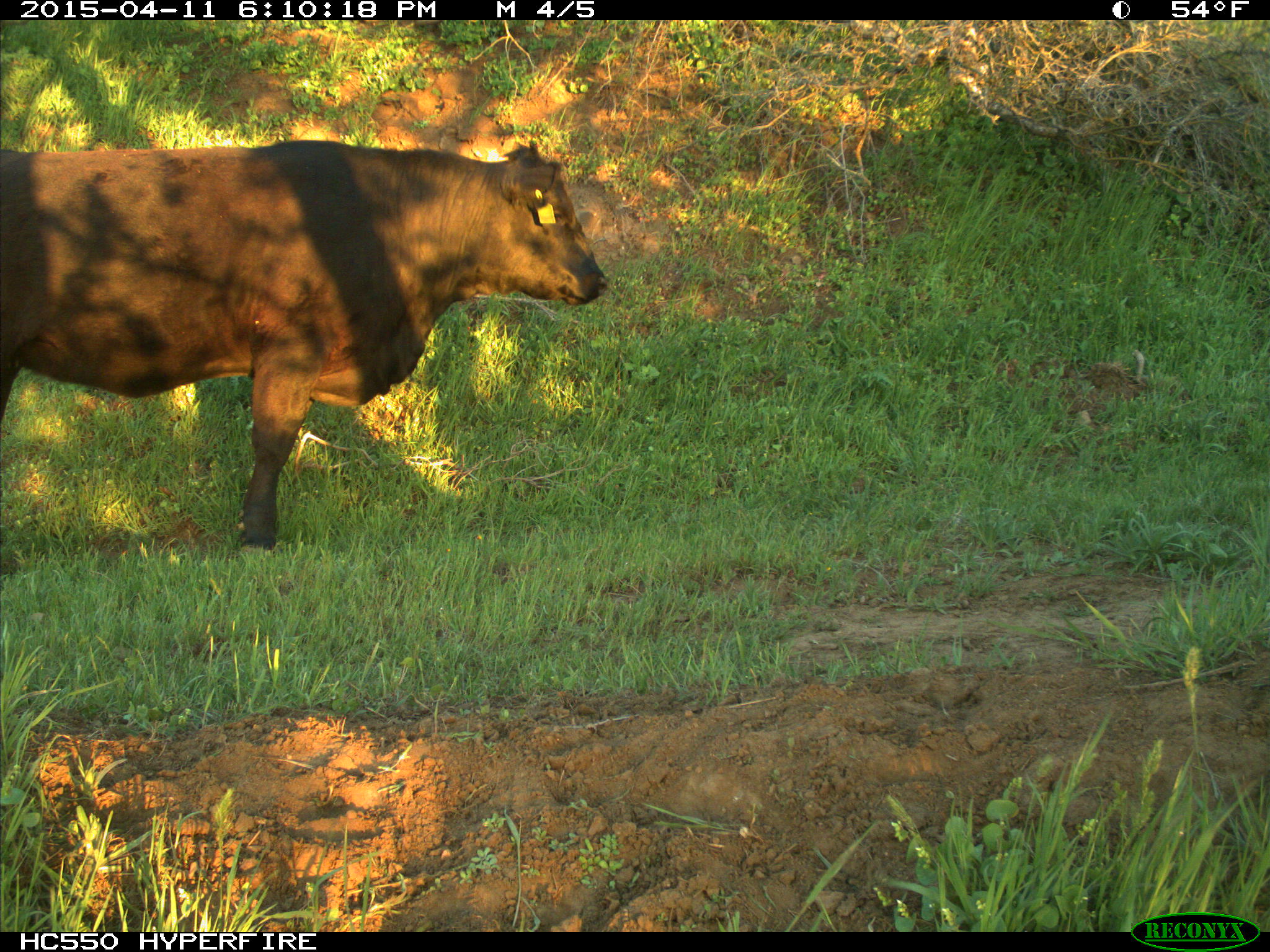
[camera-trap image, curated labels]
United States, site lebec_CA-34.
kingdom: Animalia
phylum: Chordata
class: Mammalia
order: Artiodactyla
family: Bovidae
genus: Bos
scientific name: Bos taurus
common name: domestic cow